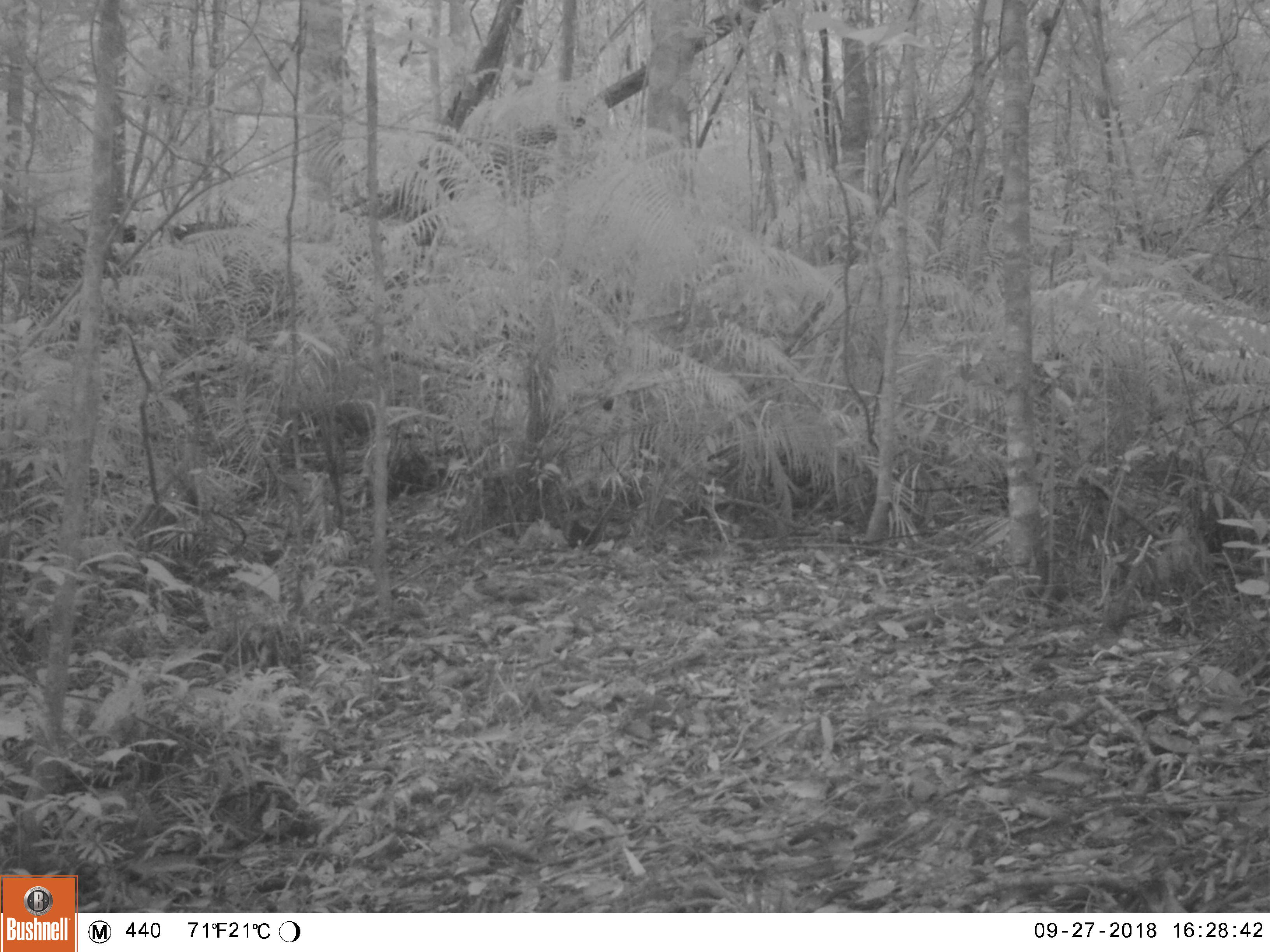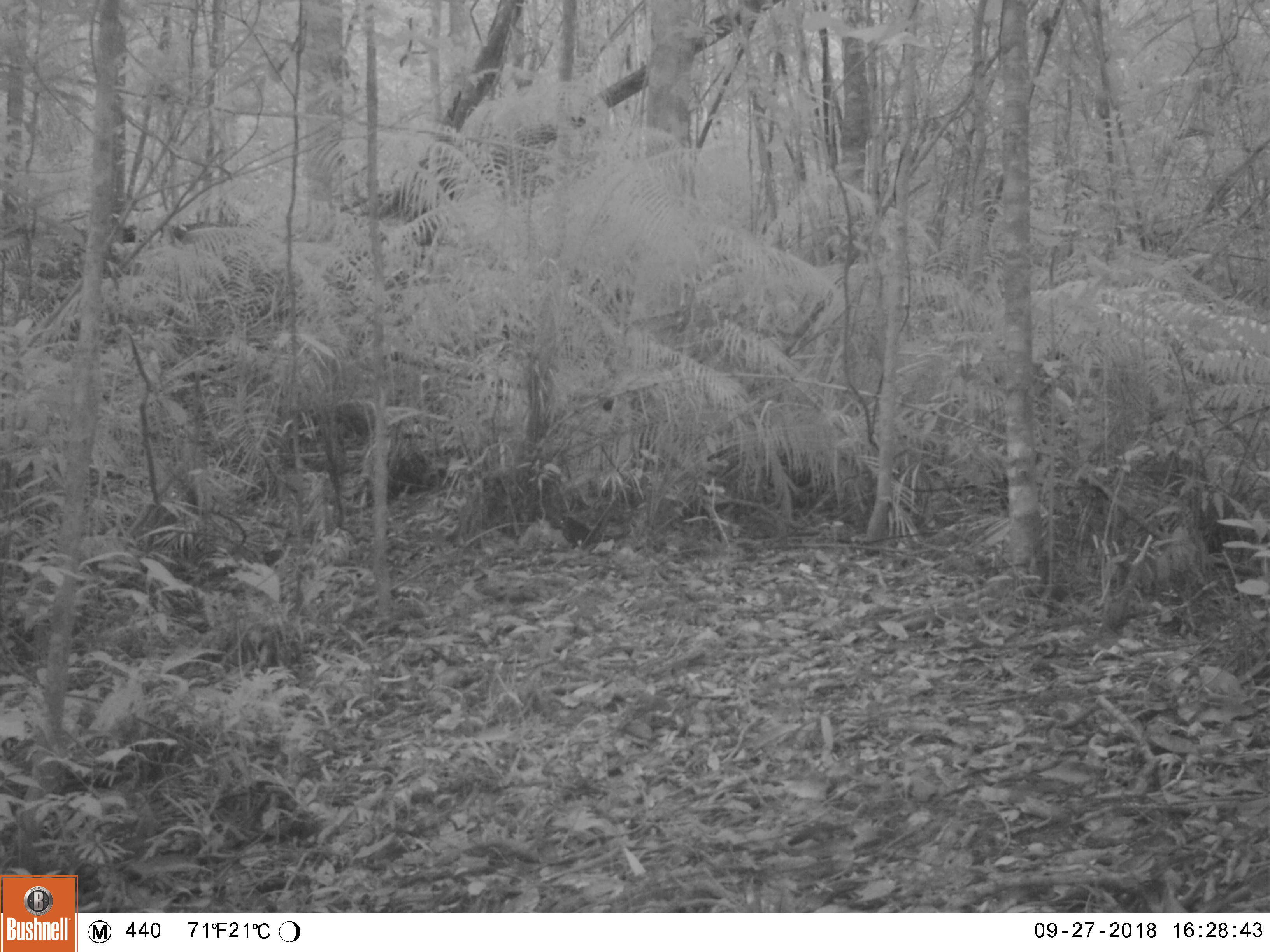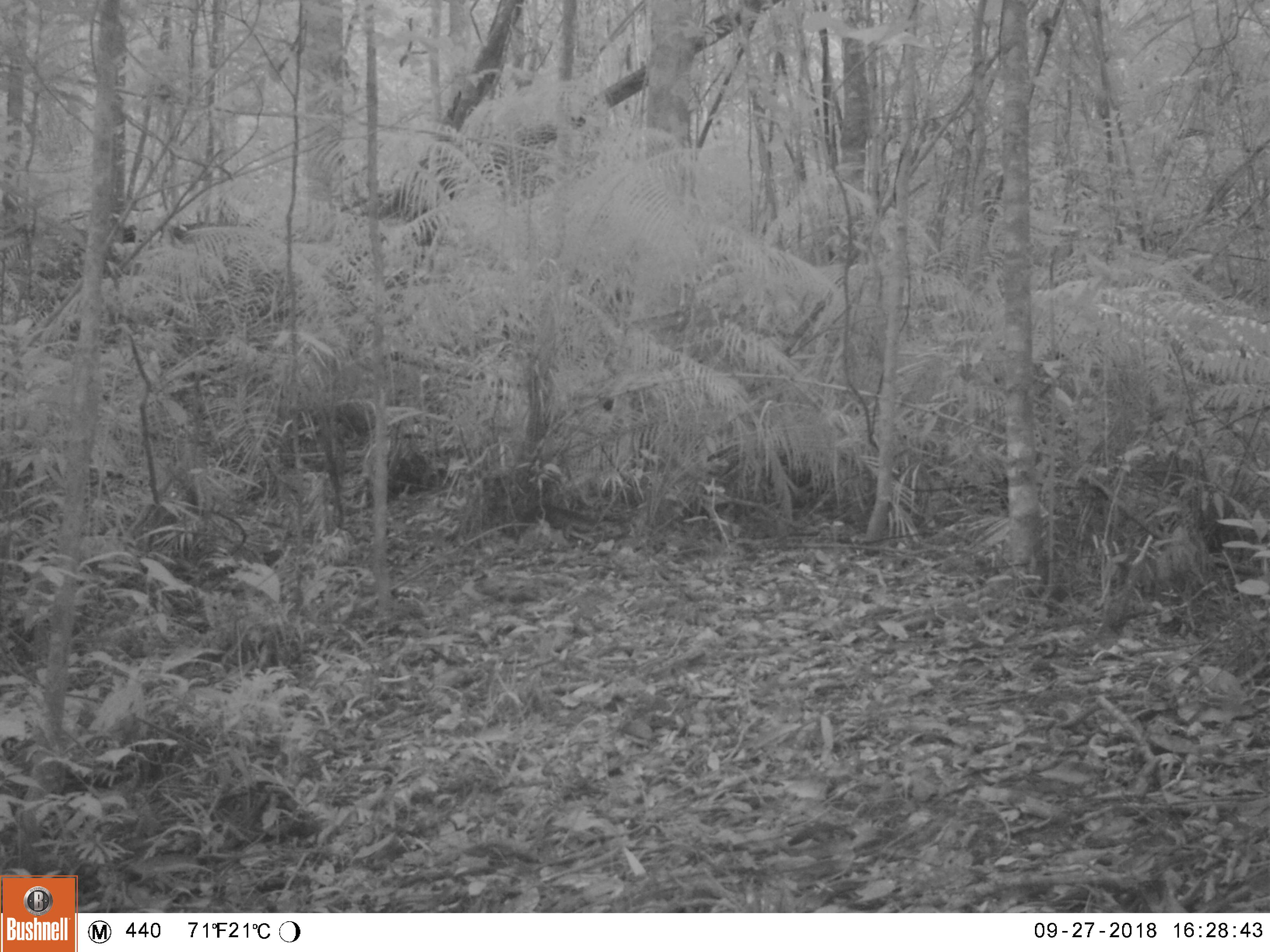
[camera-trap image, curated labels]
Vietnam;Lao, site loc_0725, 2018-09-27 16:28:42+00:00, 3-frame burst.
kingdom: Animalia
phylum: Chordata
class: Mammalia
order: Rodentia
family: Sciuridae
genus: Sciurus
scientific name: Sciurus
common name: squirrel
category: unidentified squirrel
Unidentified squirrel (squirrel) (Sciurus). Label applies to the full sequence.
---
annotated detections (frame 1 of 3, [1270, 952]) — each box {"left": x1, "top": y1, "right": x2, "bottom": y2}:
unidentified squirrel: {"left": 565, "top": 518, "right": 593, "bottom": 549}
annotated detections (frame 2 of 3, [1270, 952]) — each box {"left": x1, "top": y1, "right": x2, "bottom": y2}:
unidentified squirrel: {"left": 554, "top": 516, "right": 595, "bottom": 549}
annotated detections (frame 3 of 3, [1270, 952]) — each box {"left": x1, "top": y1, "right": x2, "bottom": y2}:
unidentified squirrel: {"left": 514, "top": 504, "right": 597, "bottom": 543}